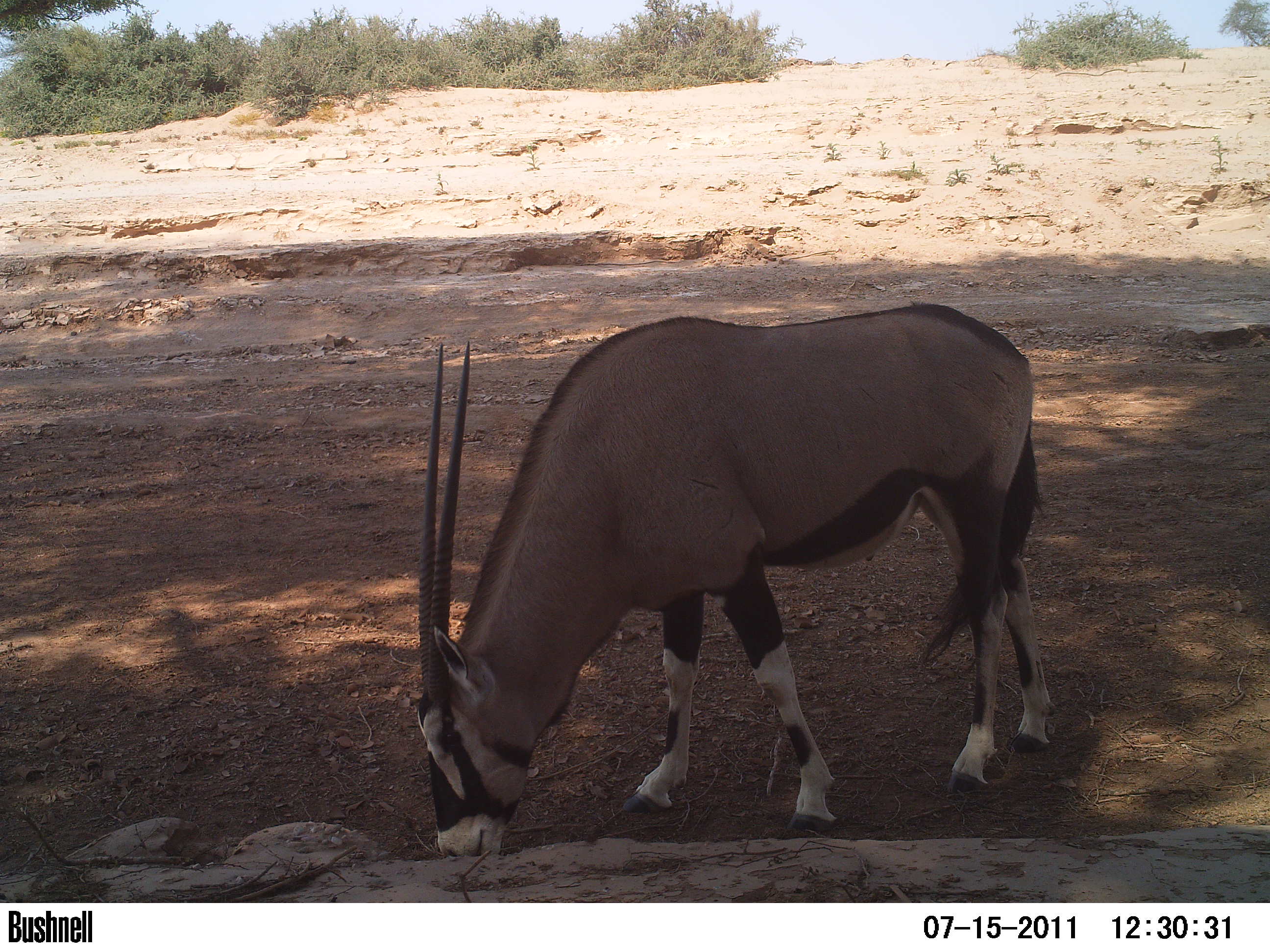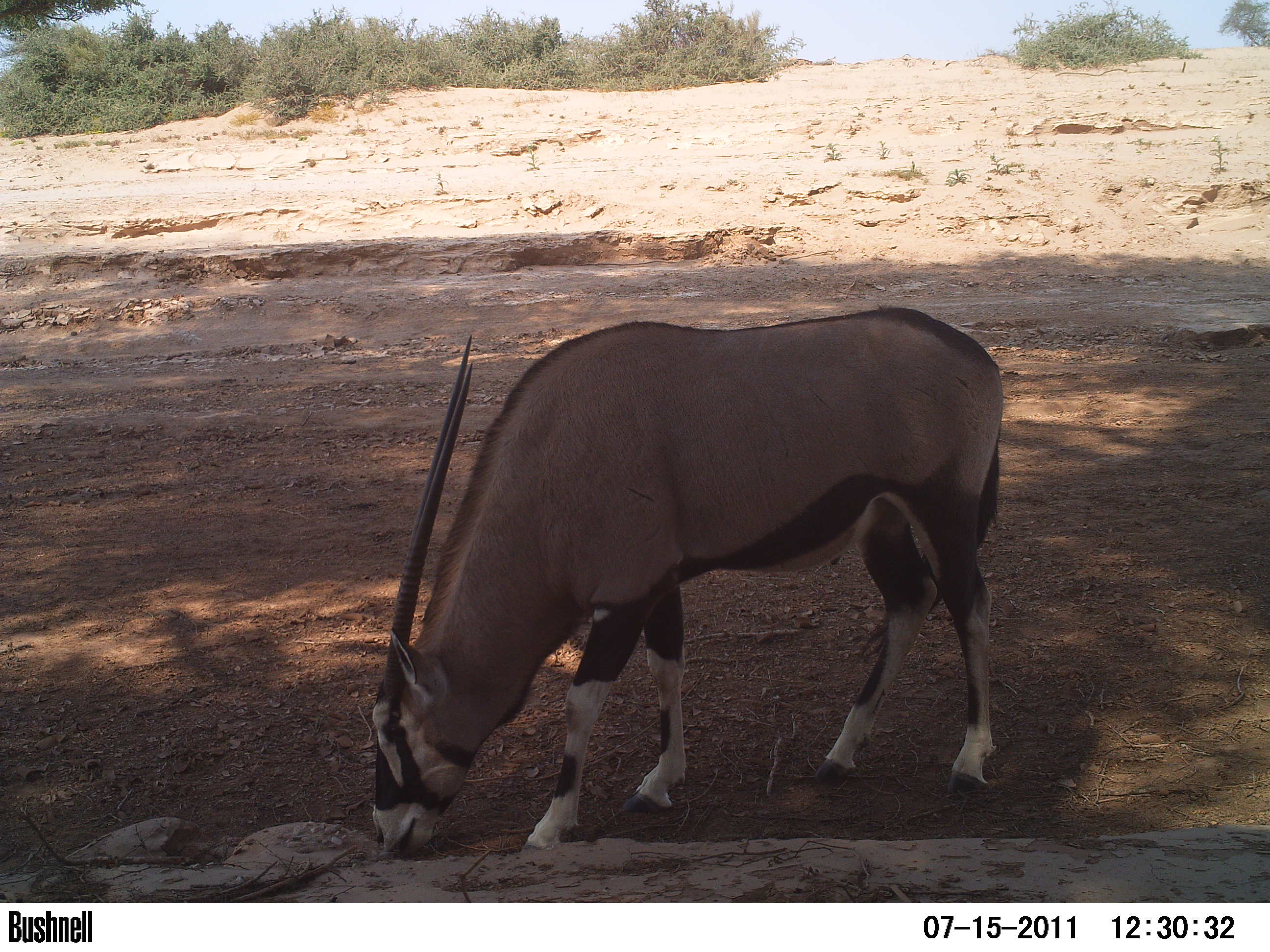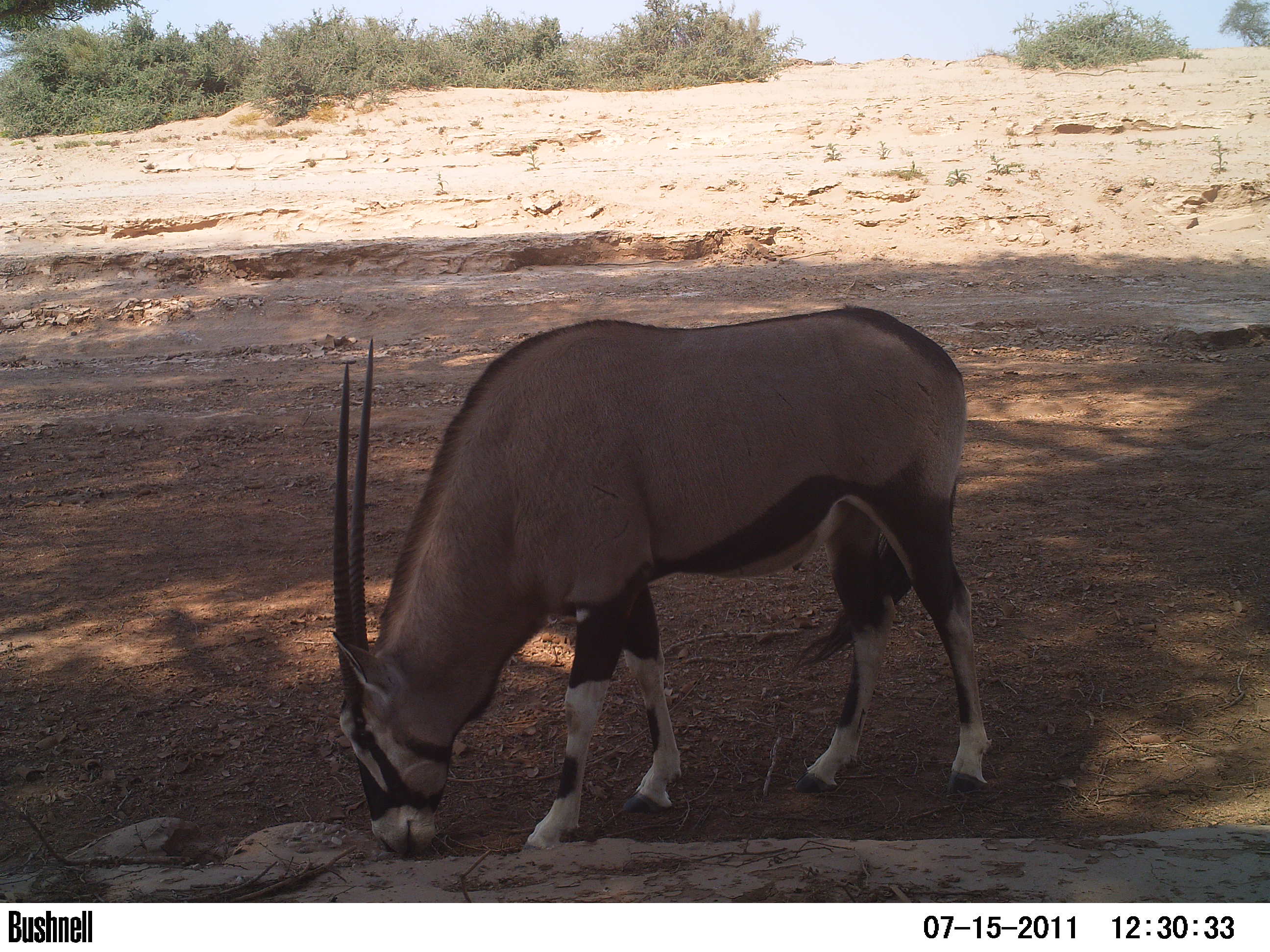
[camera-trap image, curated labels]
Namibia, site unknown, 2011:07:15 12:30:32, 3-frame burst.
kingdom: Animalia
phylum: Chordata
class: Mammalia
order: Artiodactyla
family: Bovidae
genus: Oryx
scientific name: Oryx gazella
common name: gemsbok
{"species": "Oryx gazella (gemsbok)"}